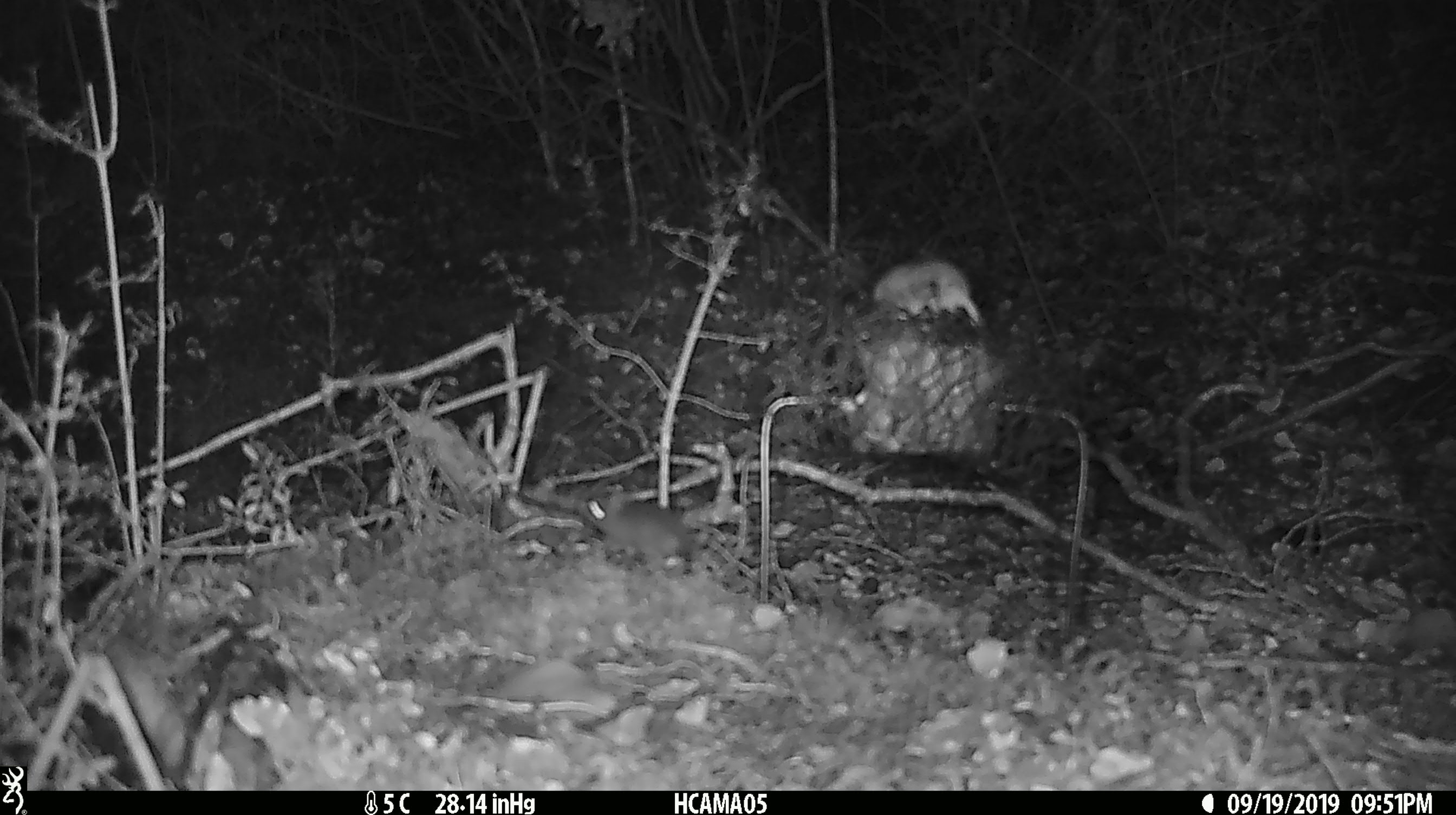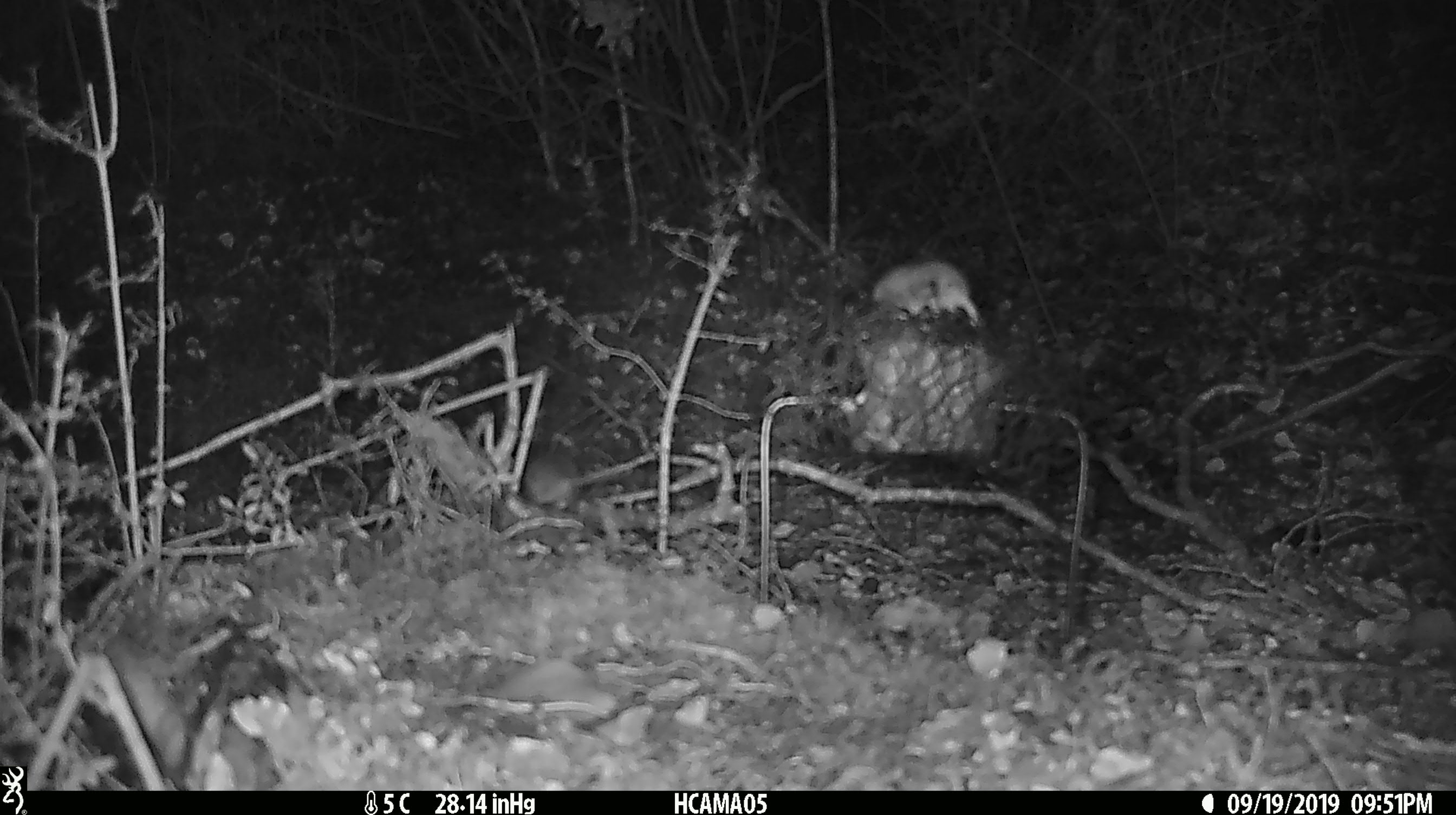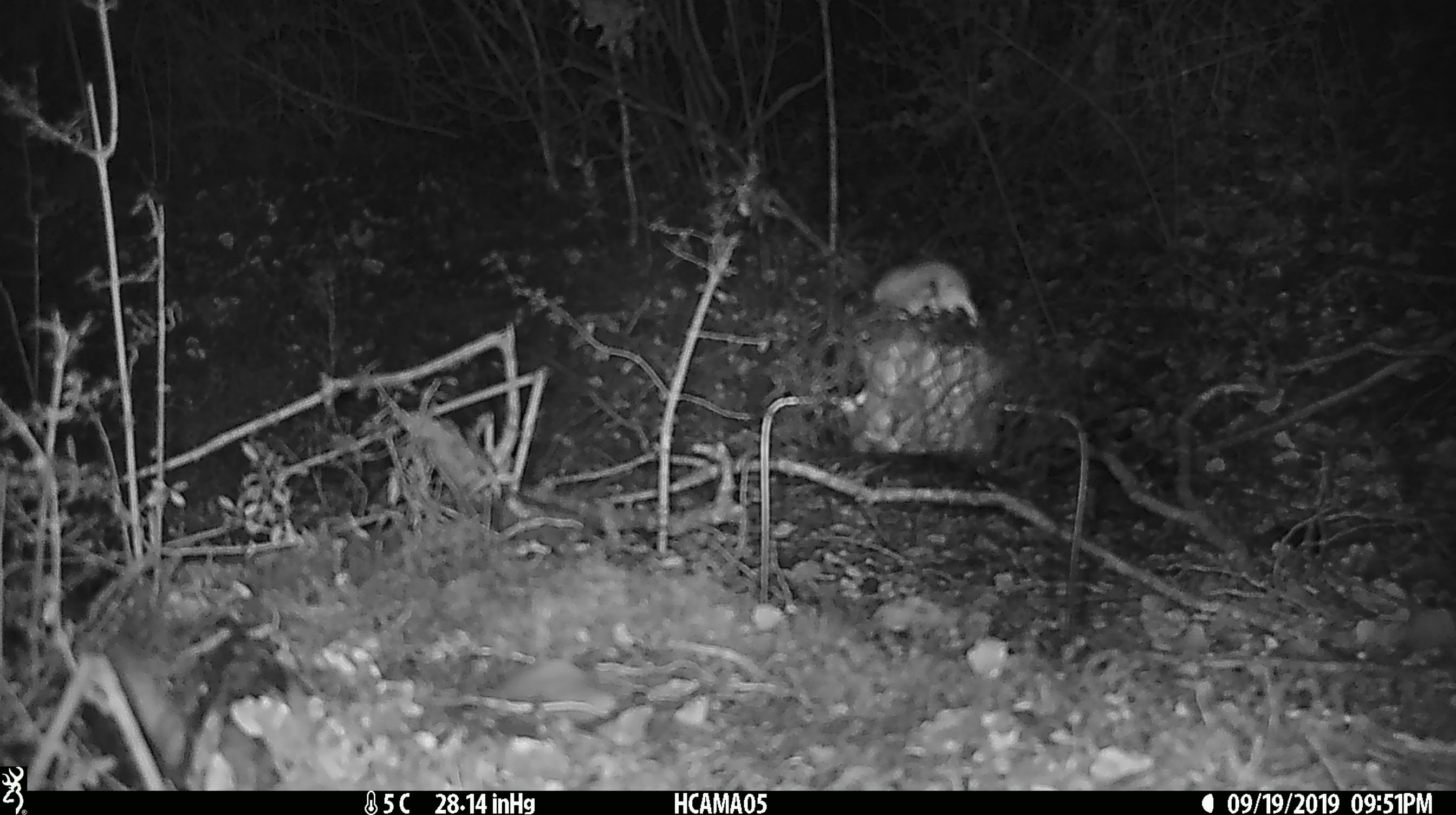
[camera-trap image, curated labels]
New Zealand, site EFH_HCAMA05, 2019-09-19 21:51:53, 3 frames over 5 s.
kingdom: Animalia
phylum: Chordata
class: Mammalia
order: Rodentia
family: Muridae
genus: Mus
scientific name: Mus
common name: mouse